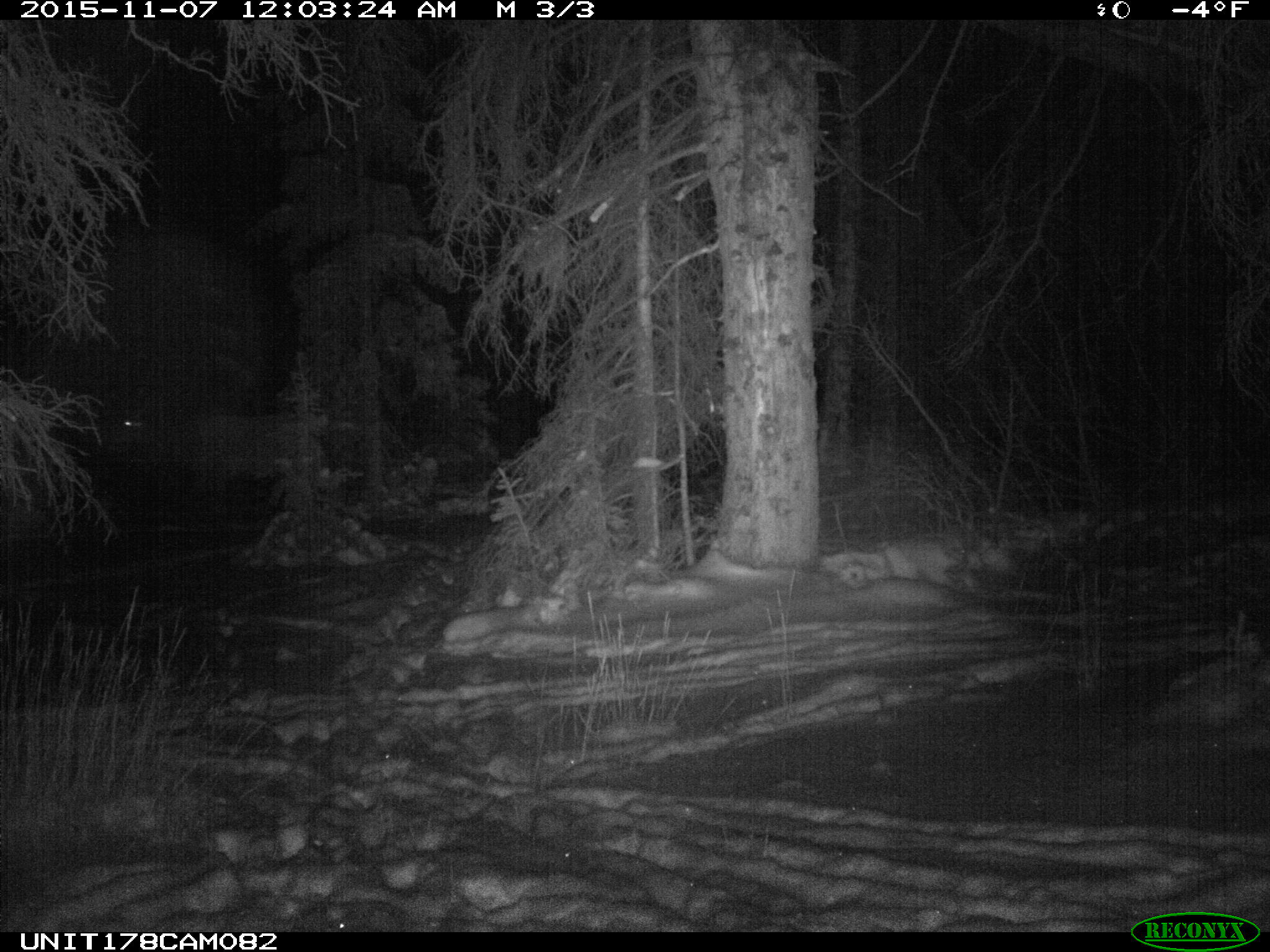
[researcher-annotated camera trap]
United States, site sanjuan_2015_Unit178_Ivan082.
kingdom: Animalia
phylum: Chordata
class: Mammalia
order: Artiodactyla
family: Cervidae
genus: Cervus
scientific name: Cervus elaphus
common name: red deer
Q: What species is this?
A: Cervus elaphus (red deer).